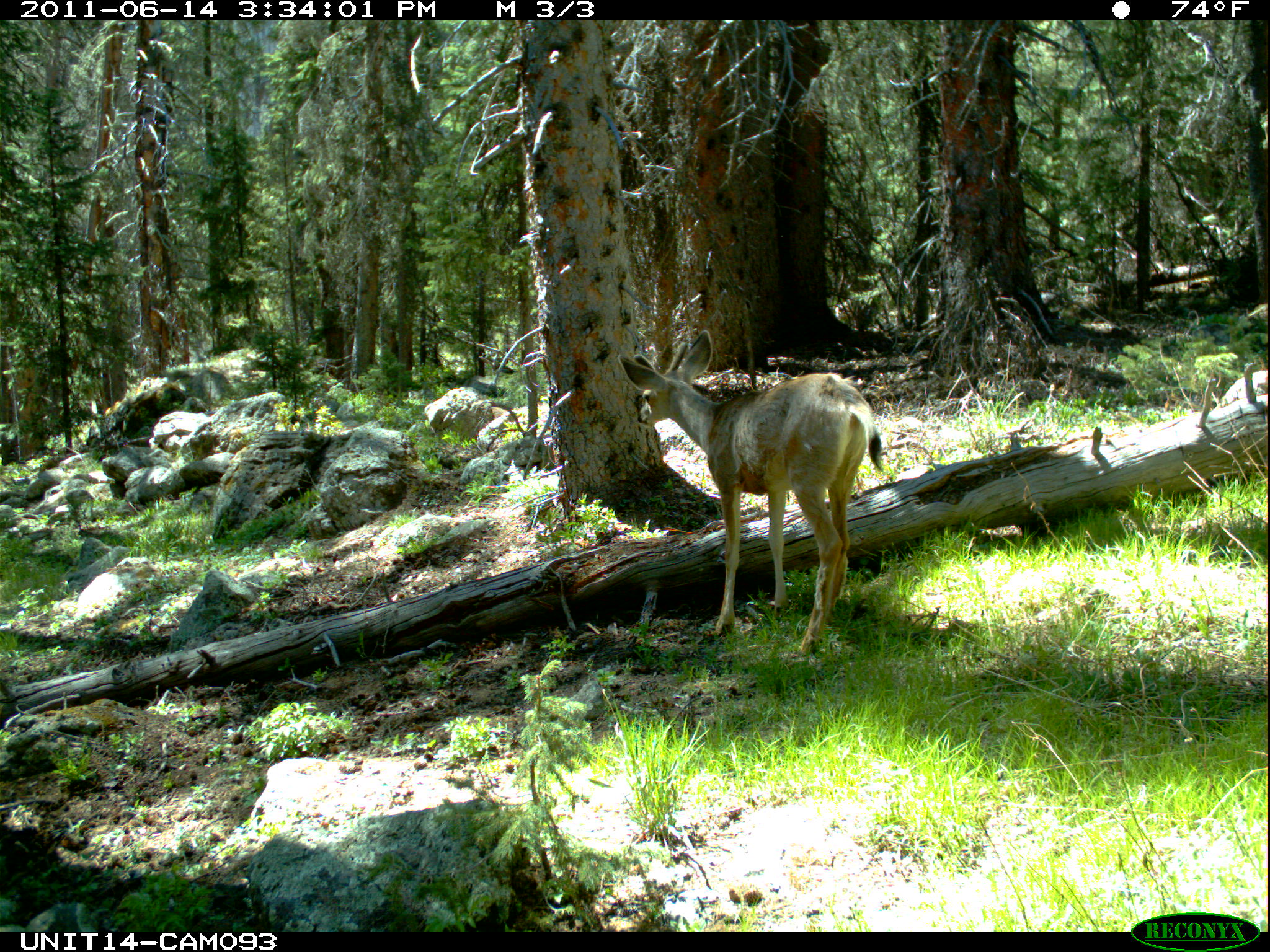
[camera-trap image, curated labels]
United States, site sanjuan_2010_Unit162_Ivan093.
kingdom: Animalia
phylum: Chordata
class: Mammalia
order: Artiodactyla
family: Cervidae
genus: Odocoileus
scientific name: Odocoileus hemionus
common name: mule deer